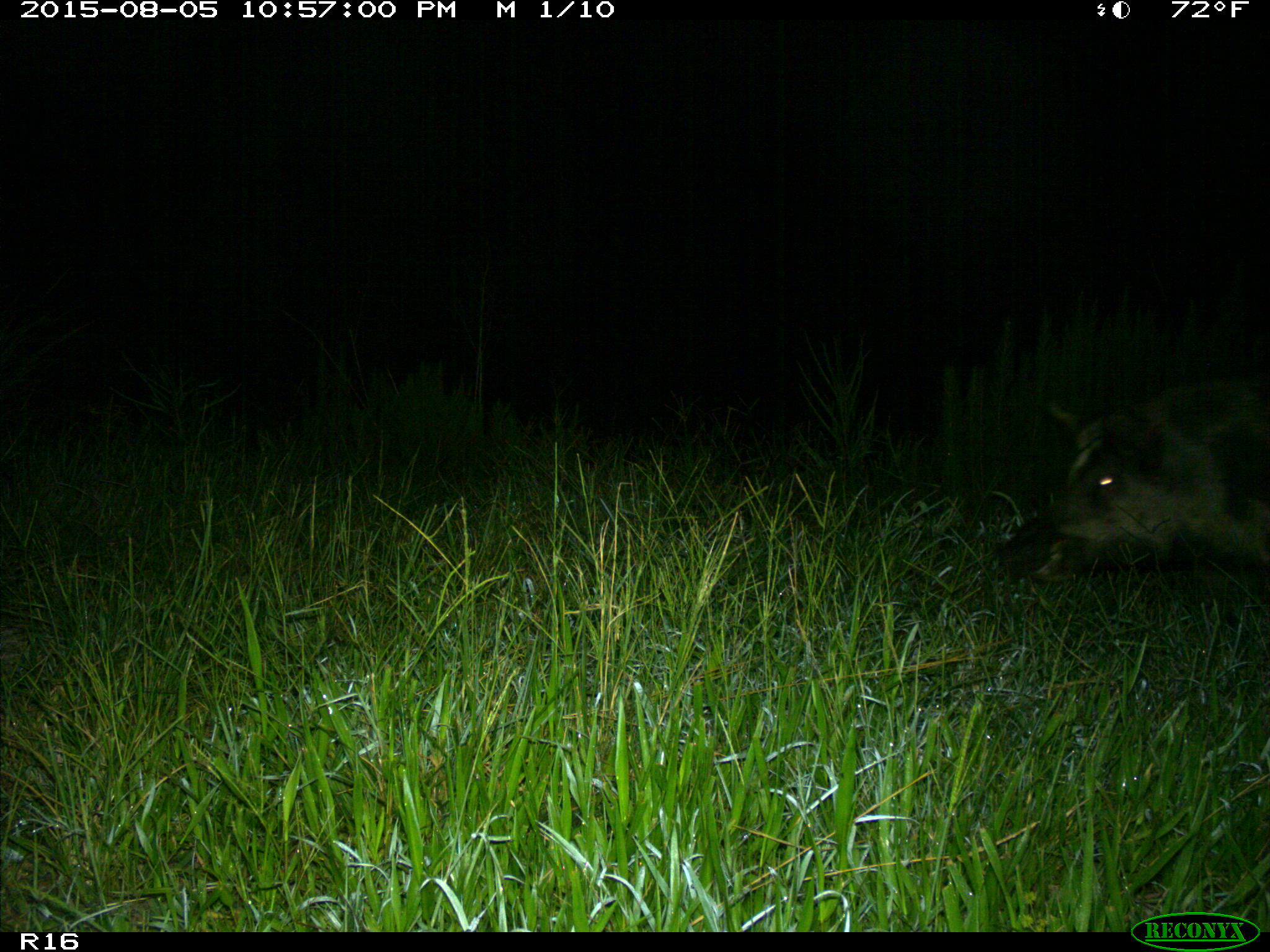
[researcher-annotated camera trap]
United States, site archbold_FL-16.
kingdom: Animalia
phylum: Chordata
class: Mammalia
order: Artiodactyla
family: Suidae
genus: Sus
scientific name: Sus scrofa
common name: wild boar